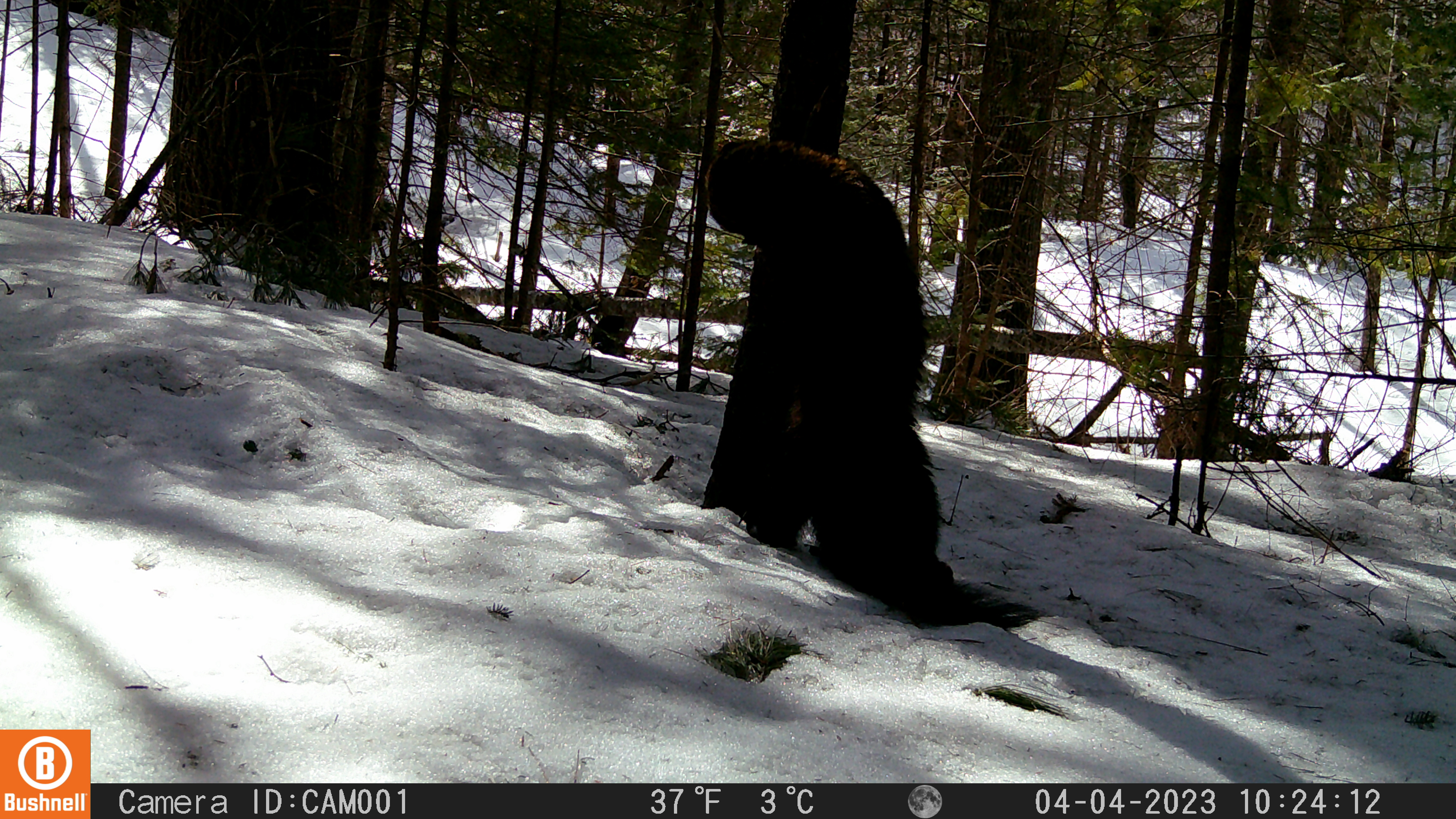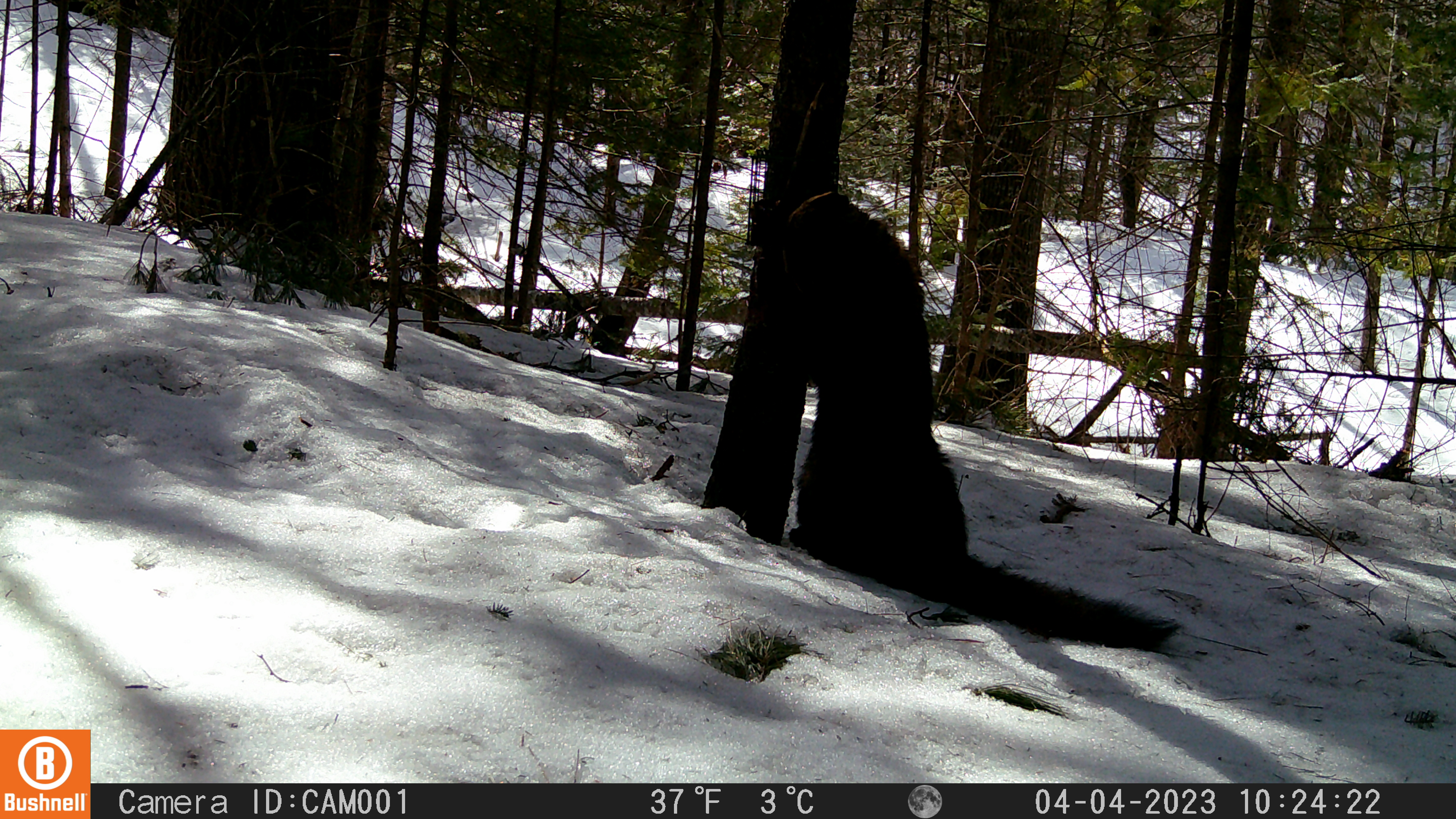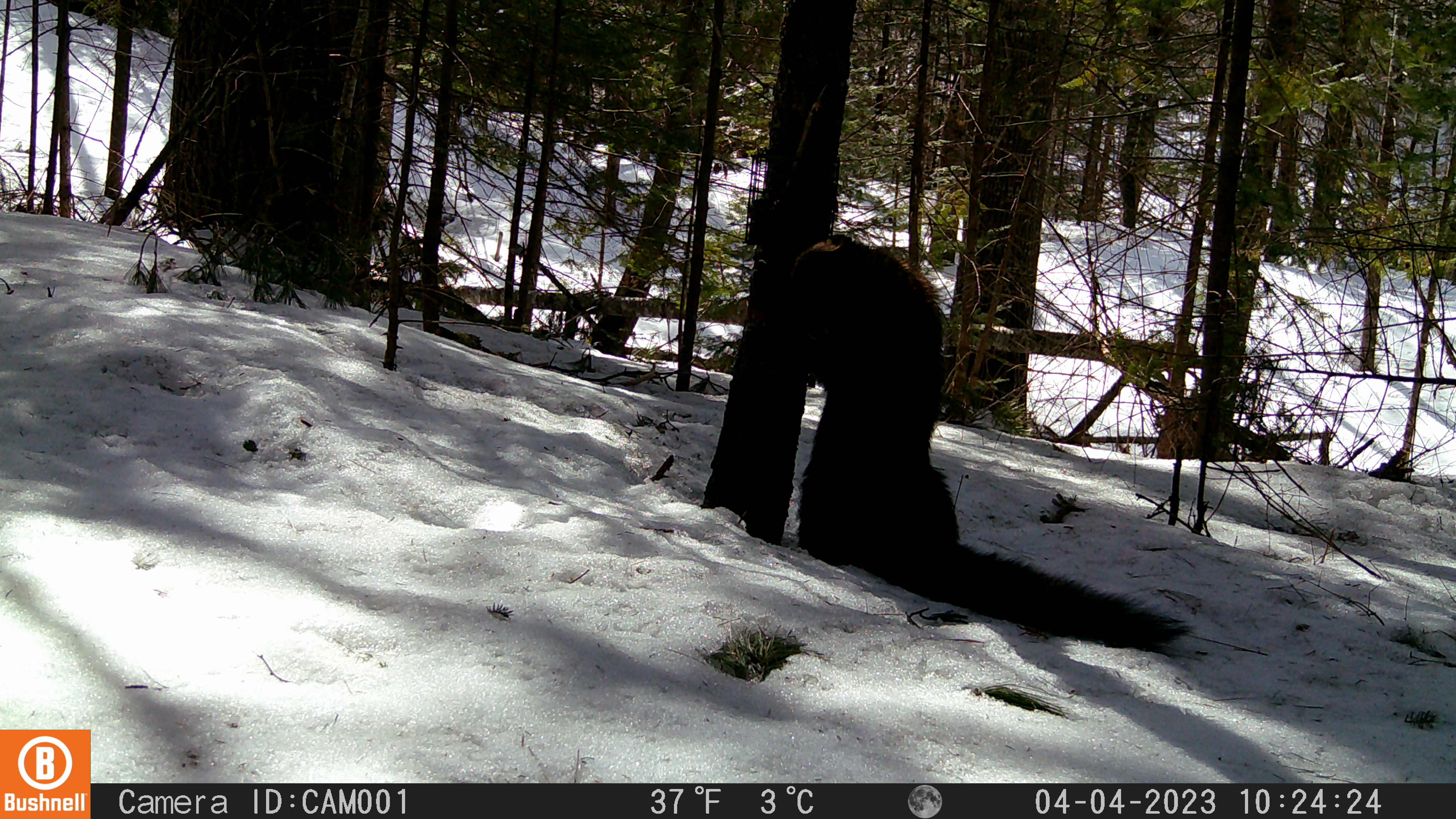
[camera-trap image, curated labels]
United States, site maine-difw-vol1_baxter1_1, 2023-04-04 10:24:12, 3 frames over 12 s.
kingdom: Animalia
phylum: Chordata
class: Mammalia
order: Carnivora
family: Mustelidae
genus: Pekania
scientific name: Pekania pennanti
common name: fisher